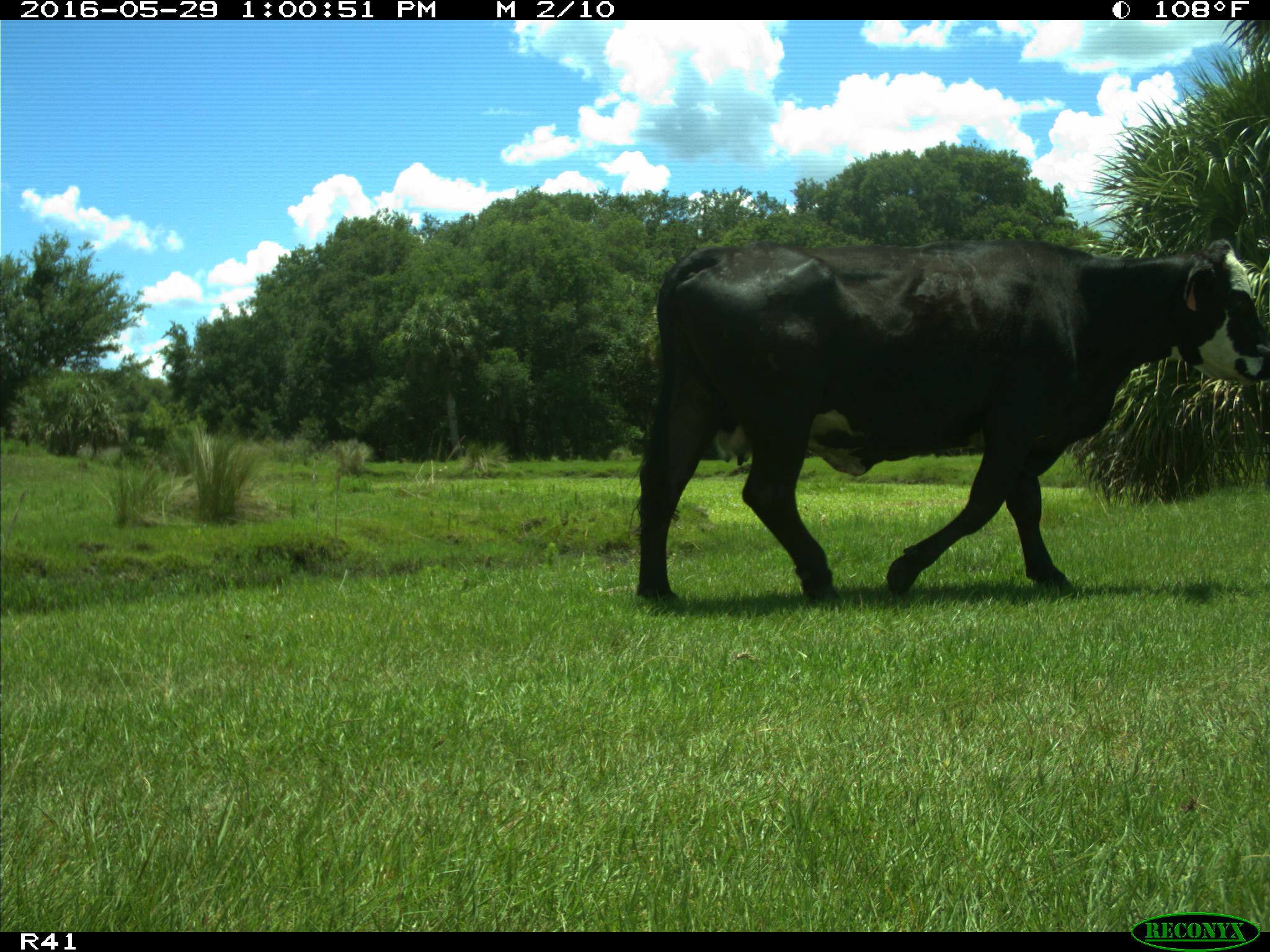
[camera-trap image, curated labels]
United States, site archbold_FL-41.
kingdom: Animalia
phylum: Chordata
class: Mammalia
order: Artiodactyla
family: Bovidae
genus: Bos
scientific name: Bos taurus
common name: domestic cow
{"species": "Bos taurus (domestic cow)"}